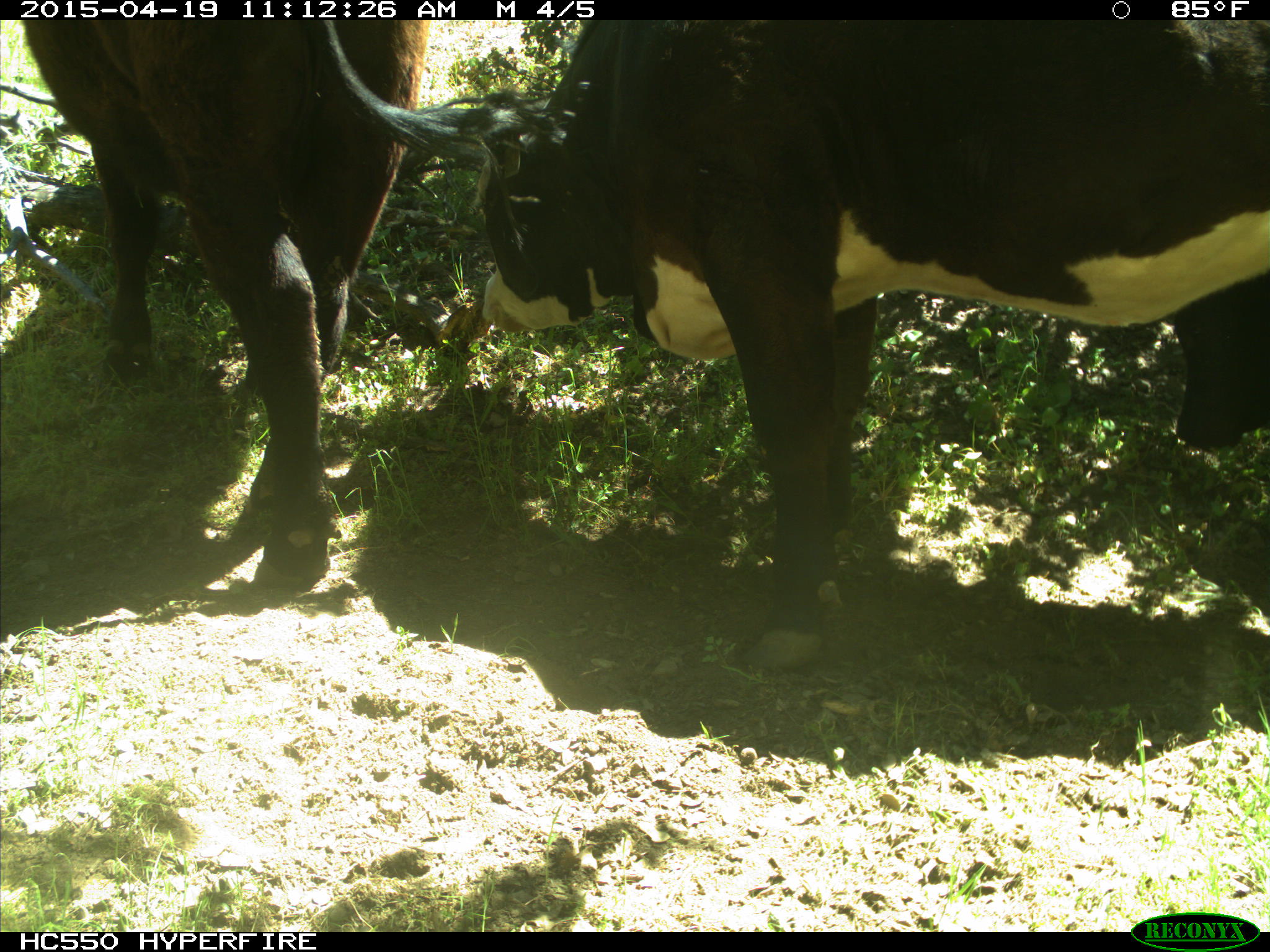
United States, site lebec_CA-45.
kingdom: Animalia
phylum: Chordata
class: Mammalia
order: Artiodactyla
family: Bovidae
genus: Bos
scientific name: Bos taurus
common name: domestic cow